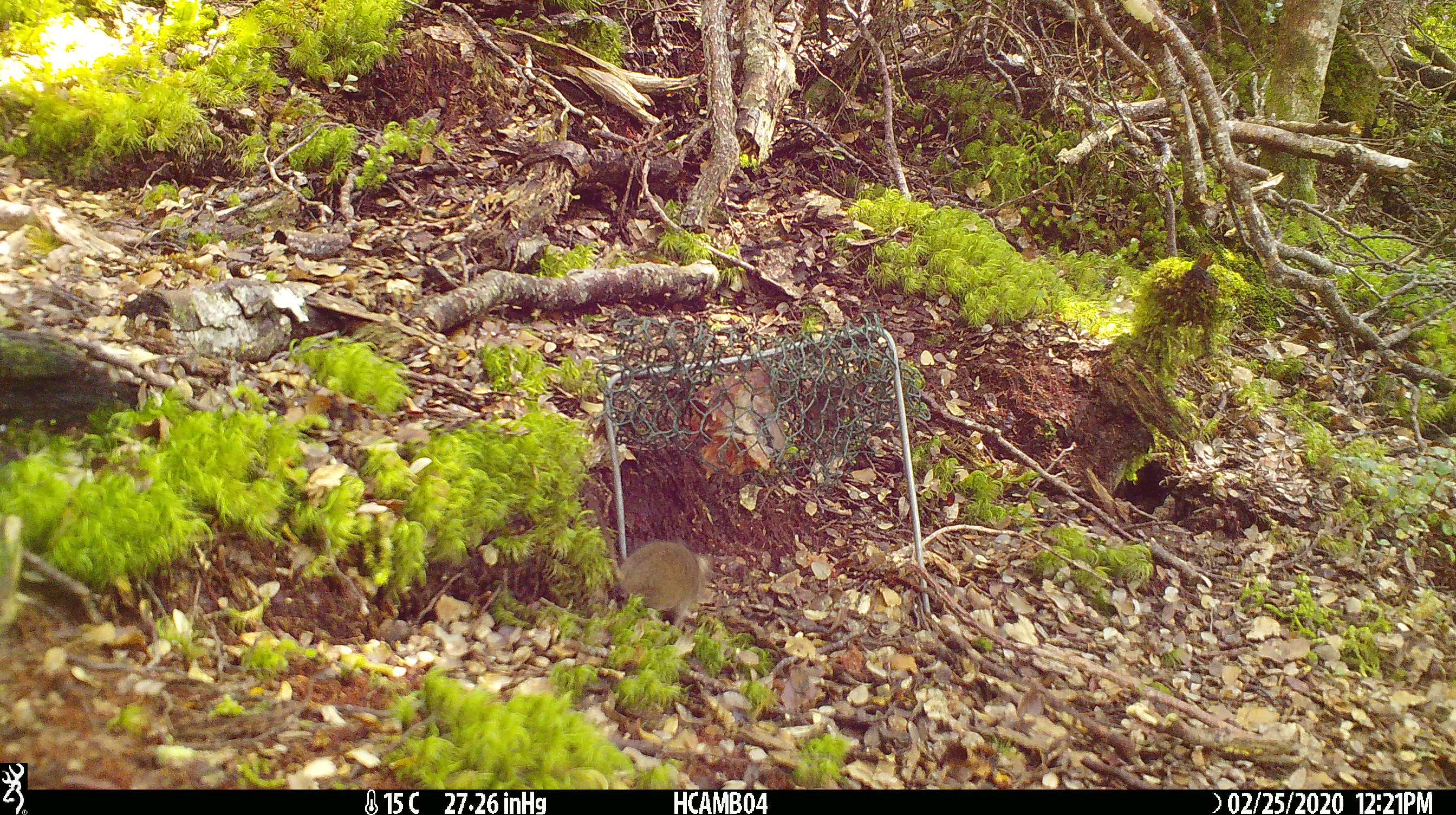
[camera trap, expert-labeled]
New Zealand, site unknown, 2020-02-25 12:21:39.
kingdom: Animalia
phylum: Chordata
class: Mammalia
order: Rodentia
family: Muridae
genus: Mus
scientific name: Mus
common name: mouse